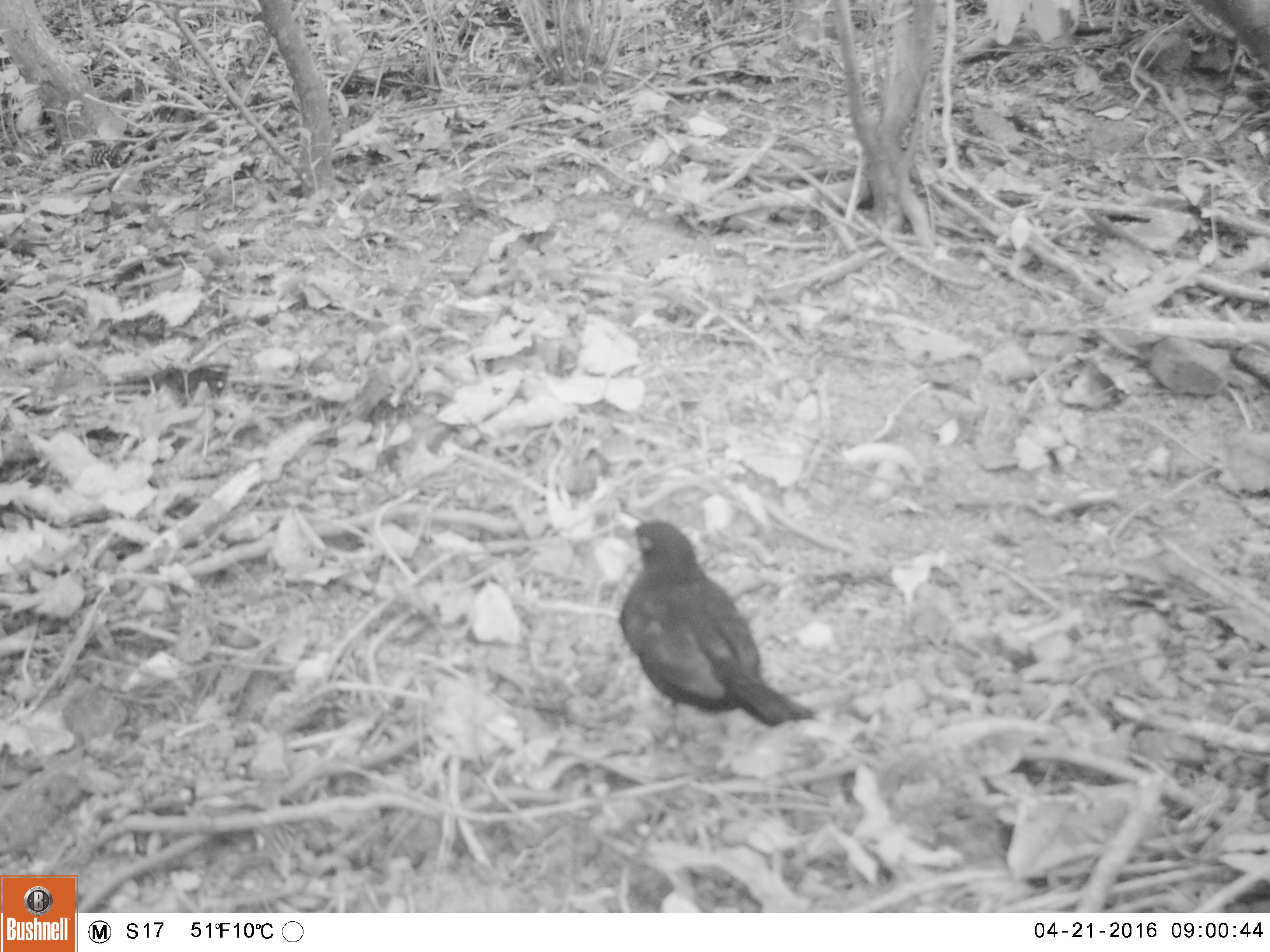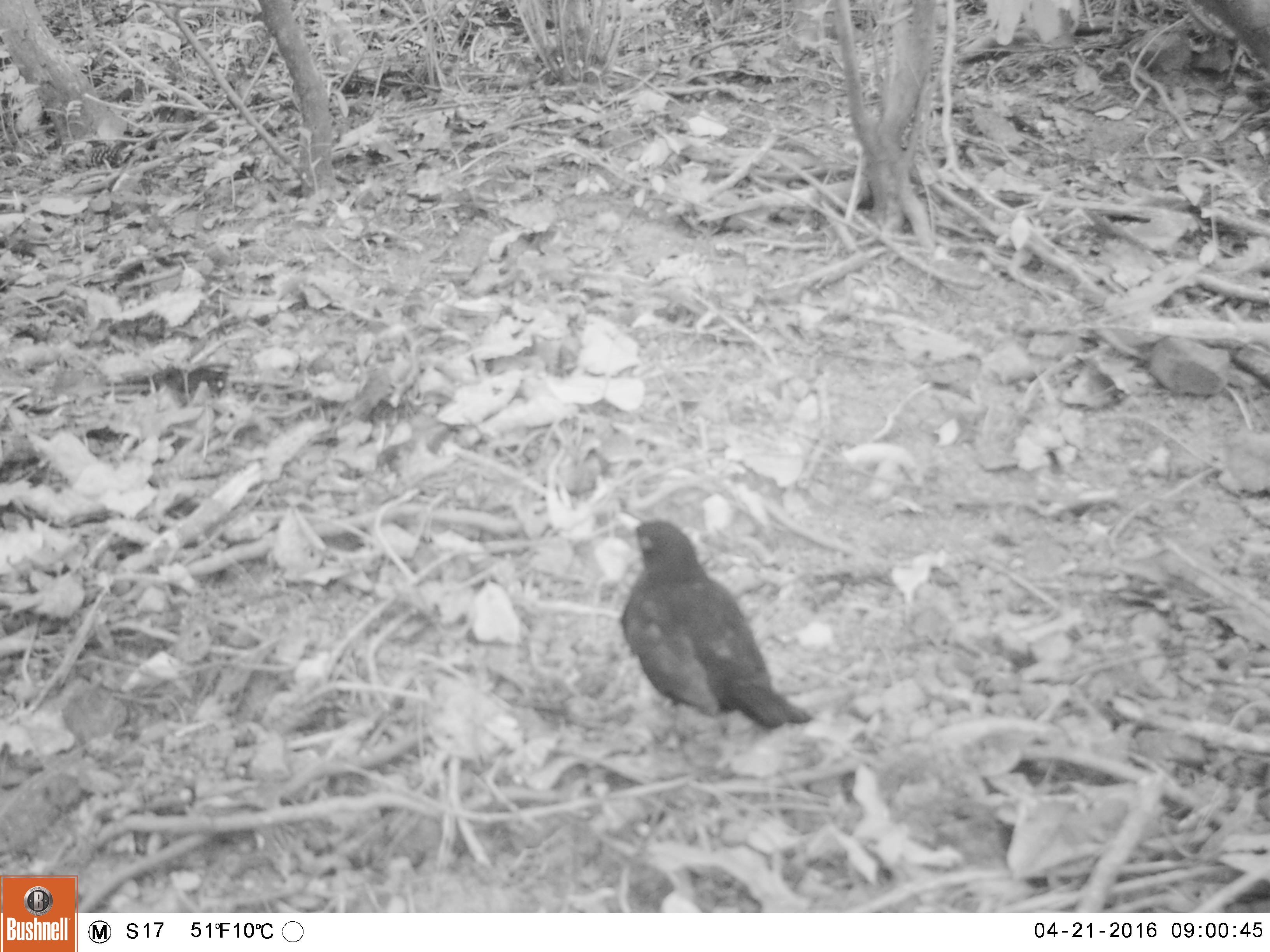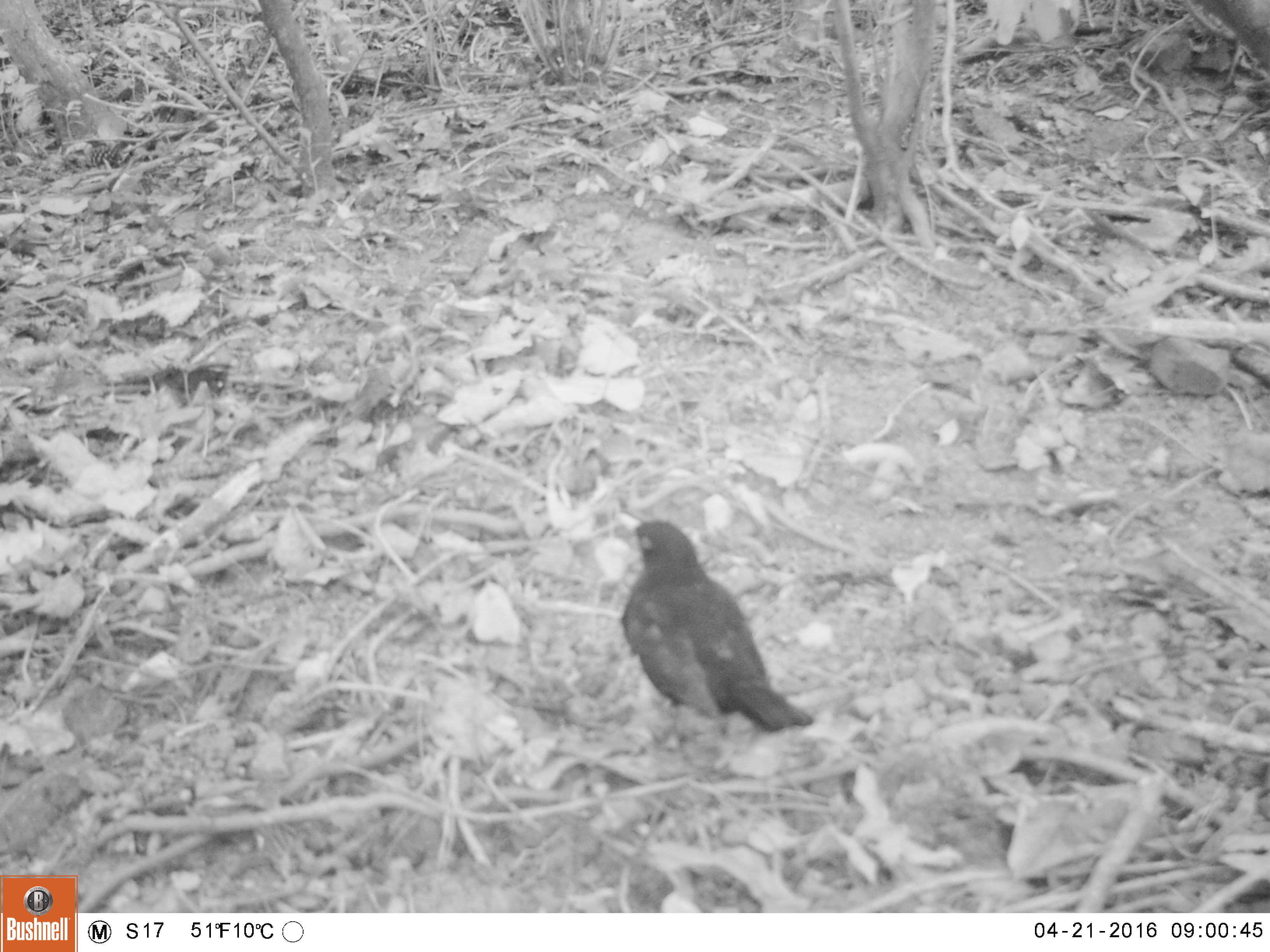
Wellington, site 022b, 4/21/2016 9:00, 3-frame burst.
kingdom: Animalia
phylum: Chordata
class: Aves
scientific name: Aves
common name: bird